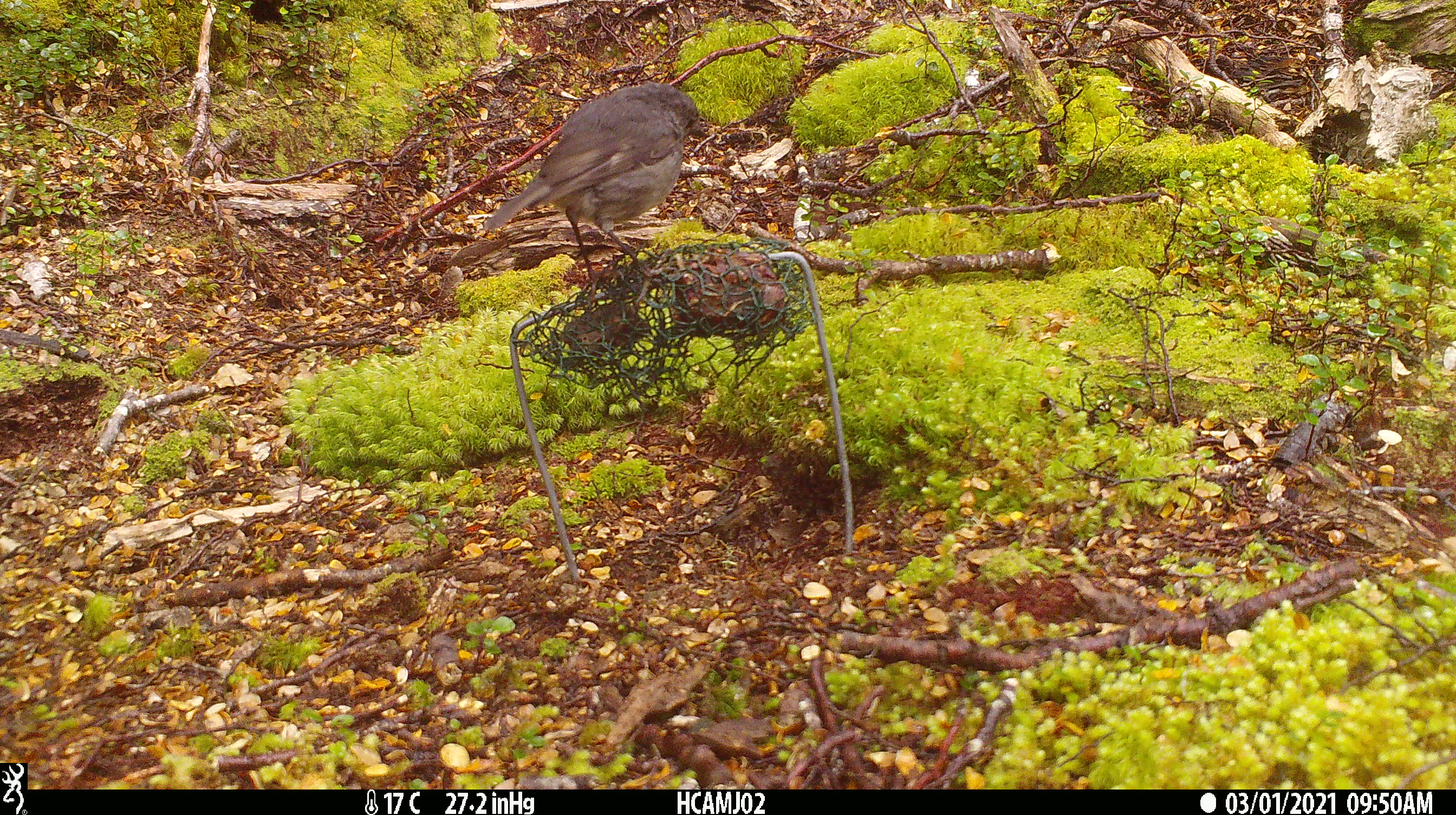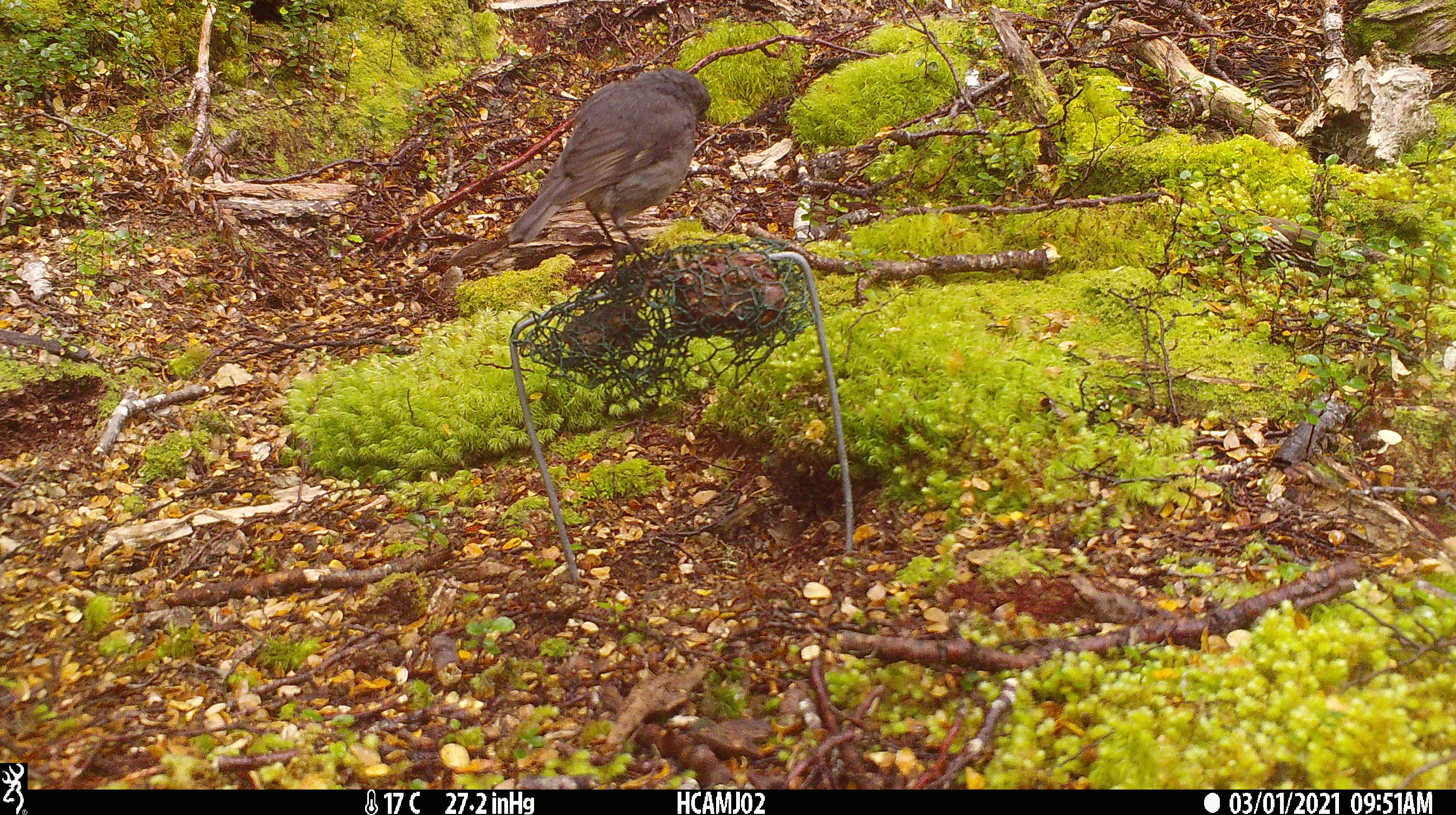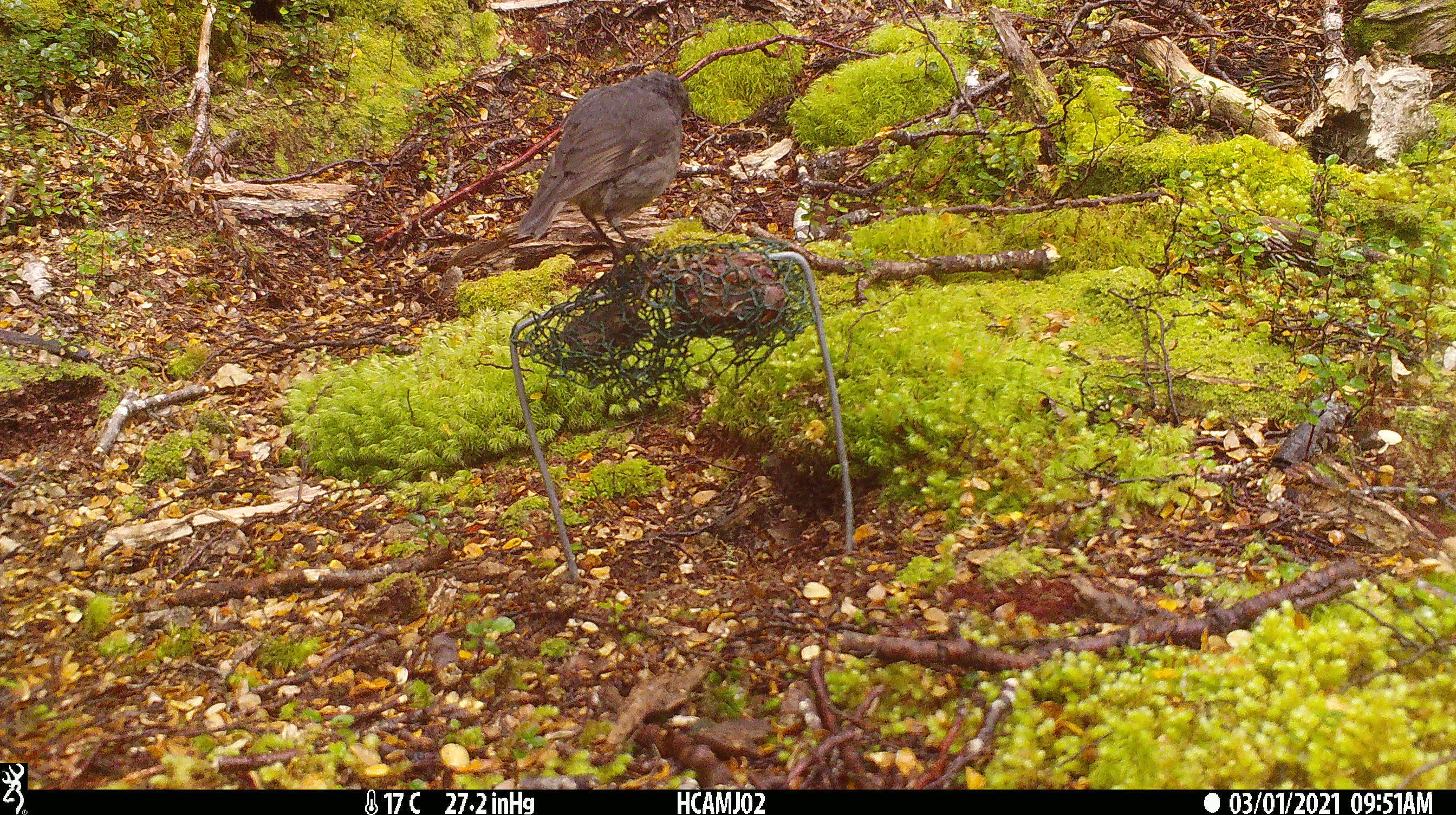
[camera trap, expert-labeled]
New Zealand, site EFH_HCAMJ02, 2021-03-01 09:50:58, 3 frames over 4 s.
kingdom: Animalia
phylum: Chordata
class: Aves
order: Passeriformes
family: Petroicidae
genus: Petroica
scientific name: Petroica australis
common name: new zealand robin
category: robin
Robin (new zealand robin) (Petroica australis).